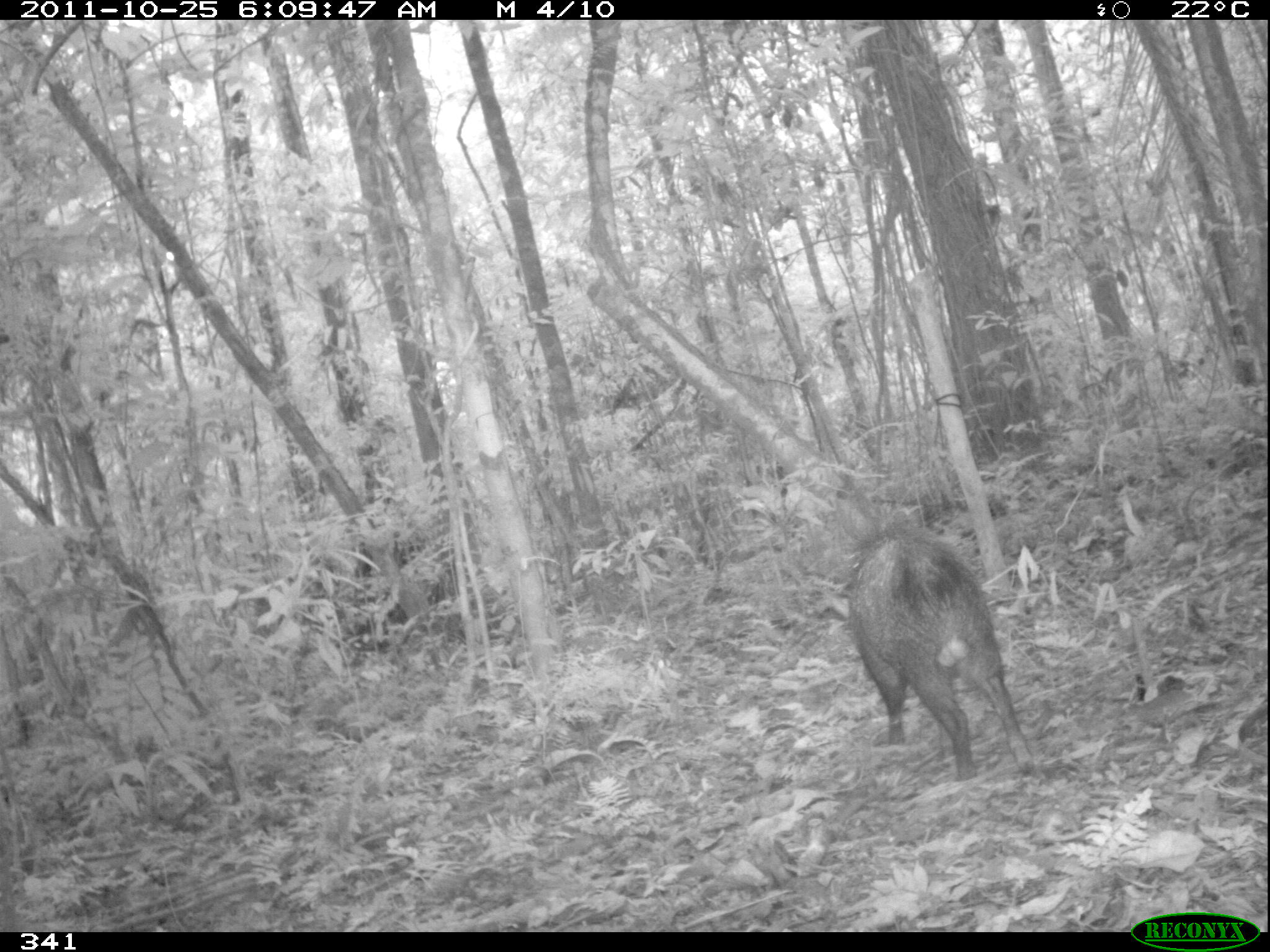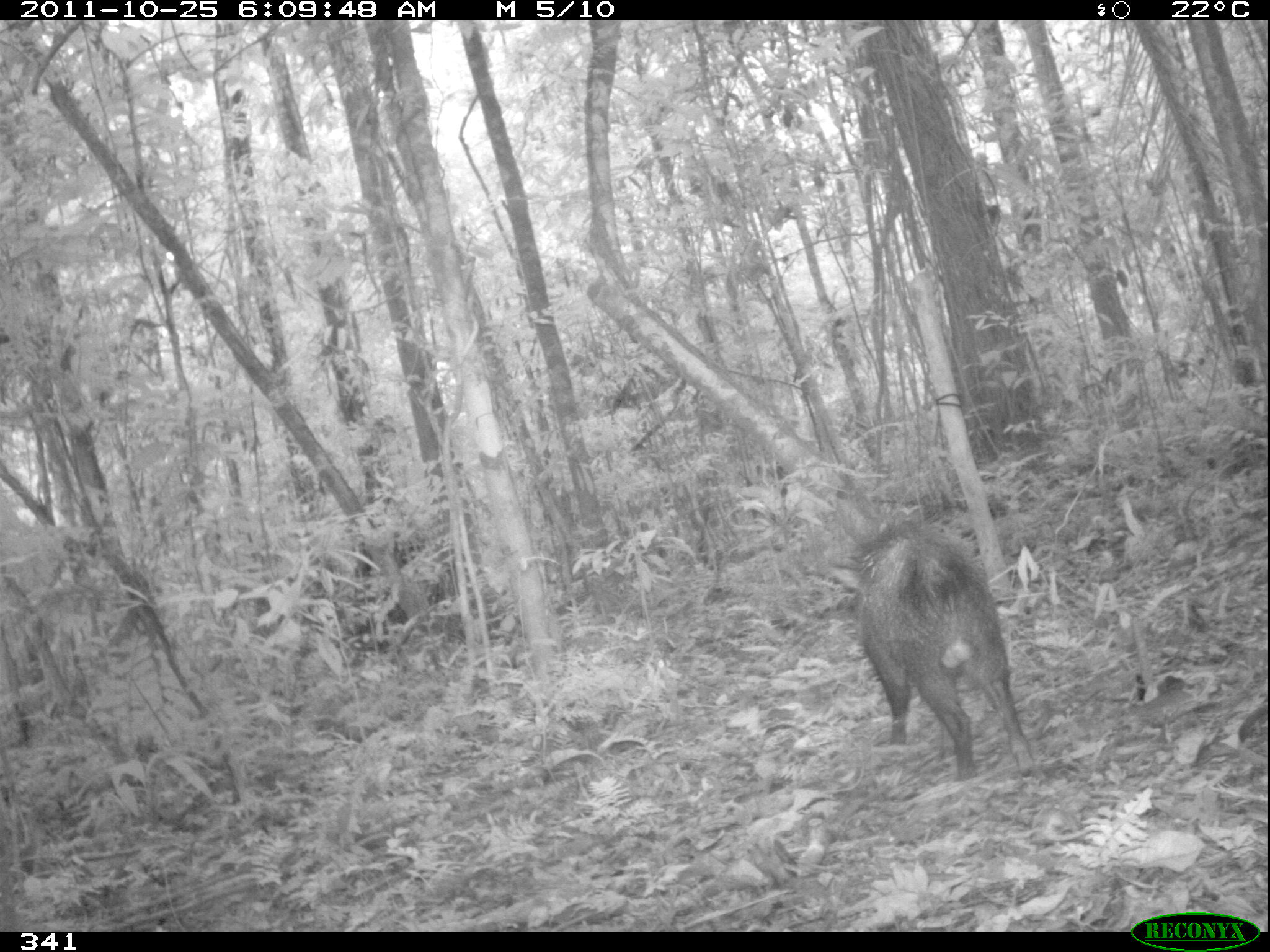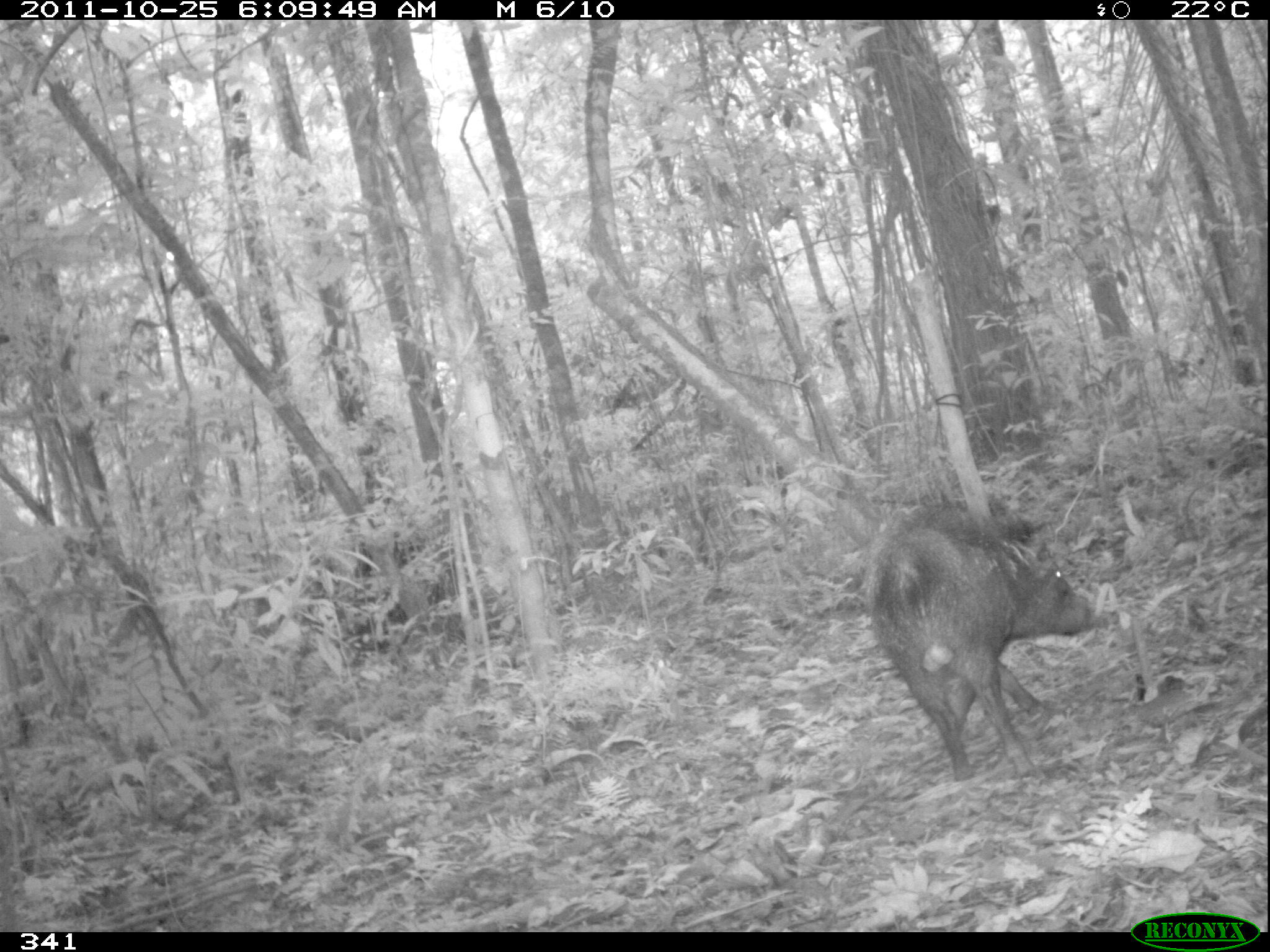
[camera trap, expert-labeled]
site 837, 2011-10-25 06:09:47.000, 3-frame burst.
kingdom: Animalia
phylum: Chordata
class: Mammalia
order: Artiodactyla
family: Tayassuidae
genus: Tayassu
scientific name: Tayassu pecari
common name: white-lipped peccary